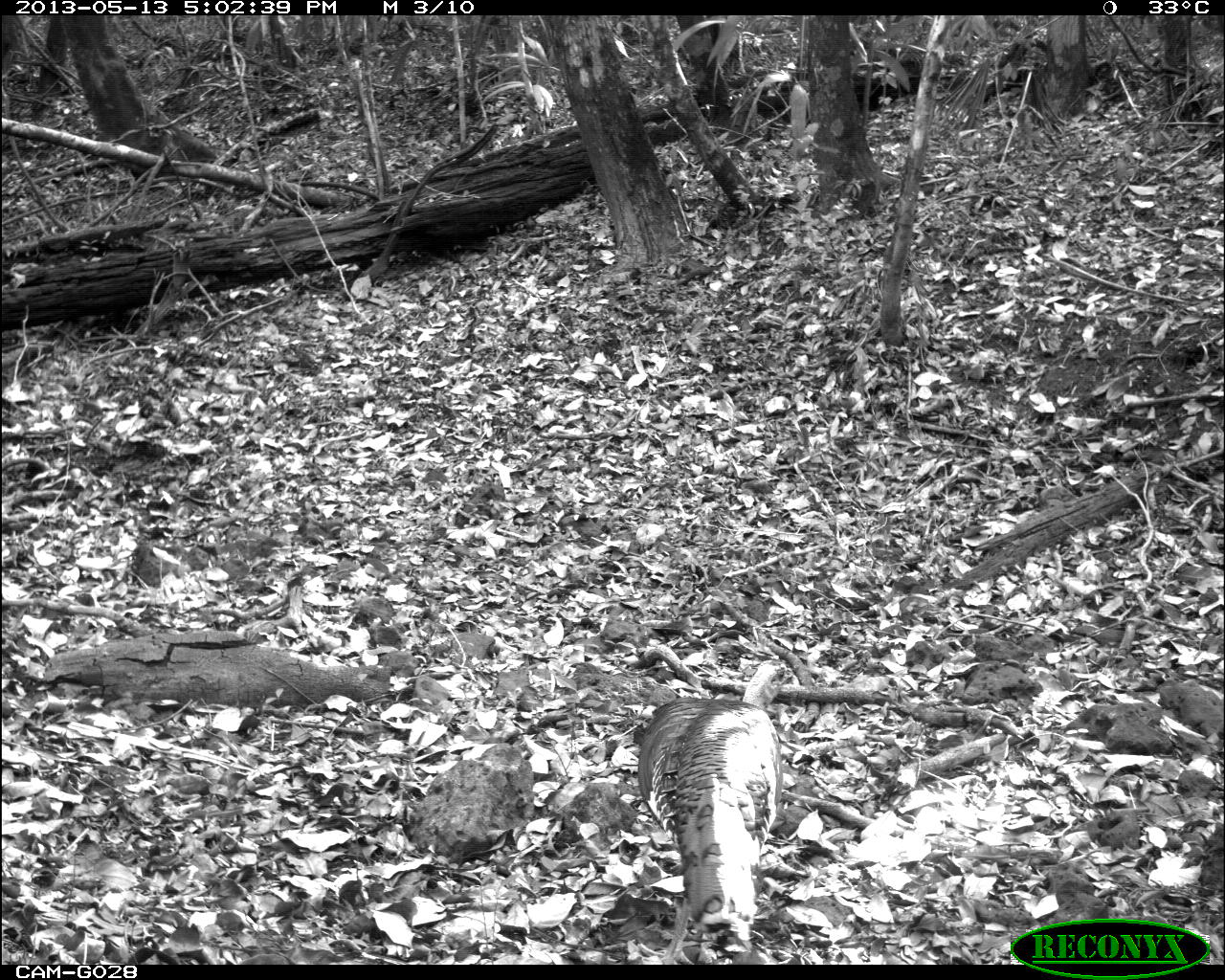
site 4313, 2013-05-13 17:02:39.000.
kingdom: Animalia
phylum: Chordata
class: Aves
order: Galliformes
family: Phasianidae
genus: Meleagris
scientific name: Meleagris ocellata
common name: ocellated turkey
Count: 1.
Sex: male.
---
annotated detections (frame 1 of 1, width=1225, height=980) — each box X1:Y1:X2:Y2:
meleagris ocellata: 634:657:795:963